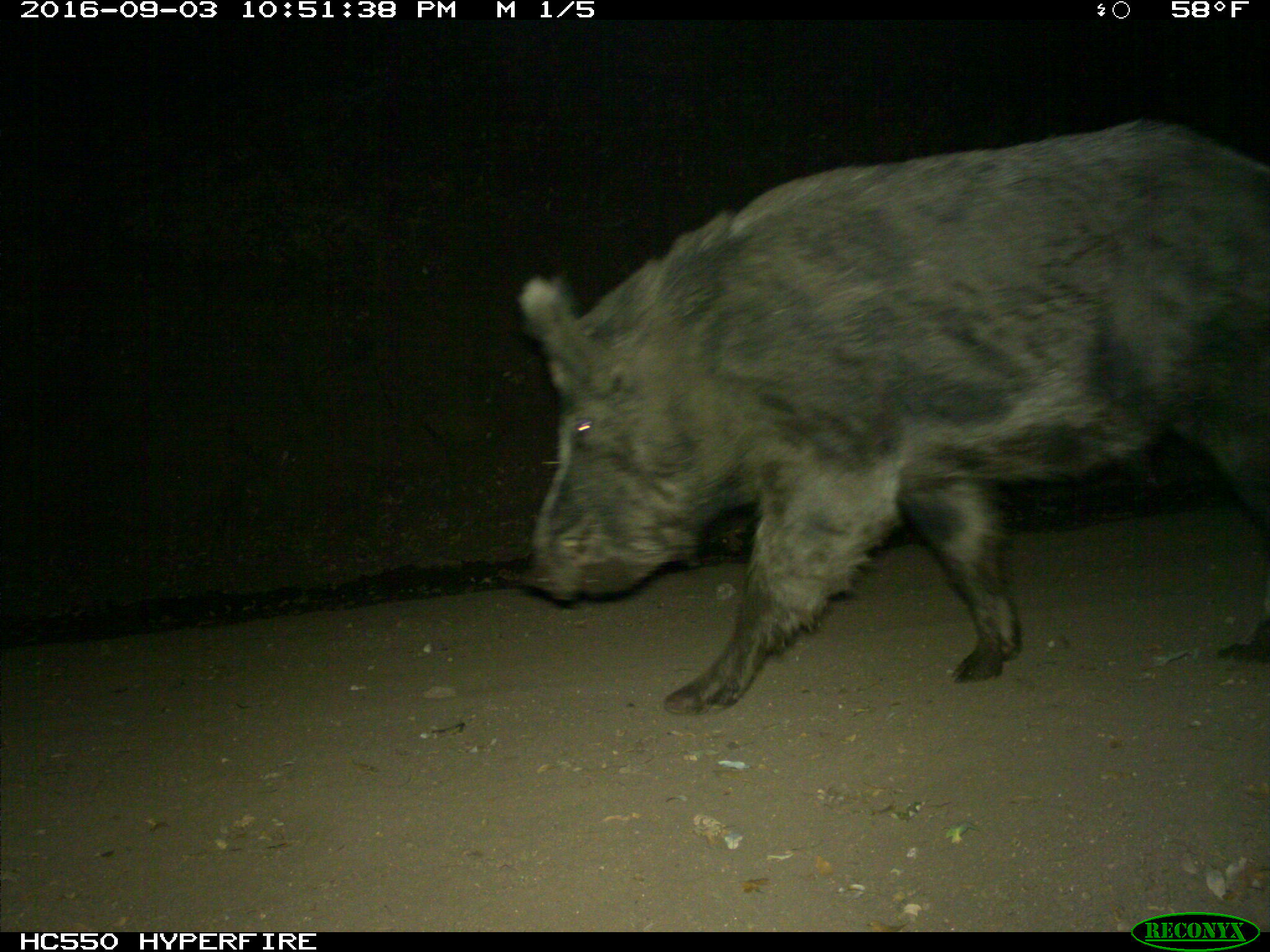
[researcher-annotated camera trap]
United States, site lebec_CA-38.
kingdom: Animalia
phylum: Chordata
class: Mammalia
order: Artiodactyla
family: Suidae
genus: Sus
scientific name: Sus scrofa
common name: wild boar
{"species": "Sus scrofa (wild boar)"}